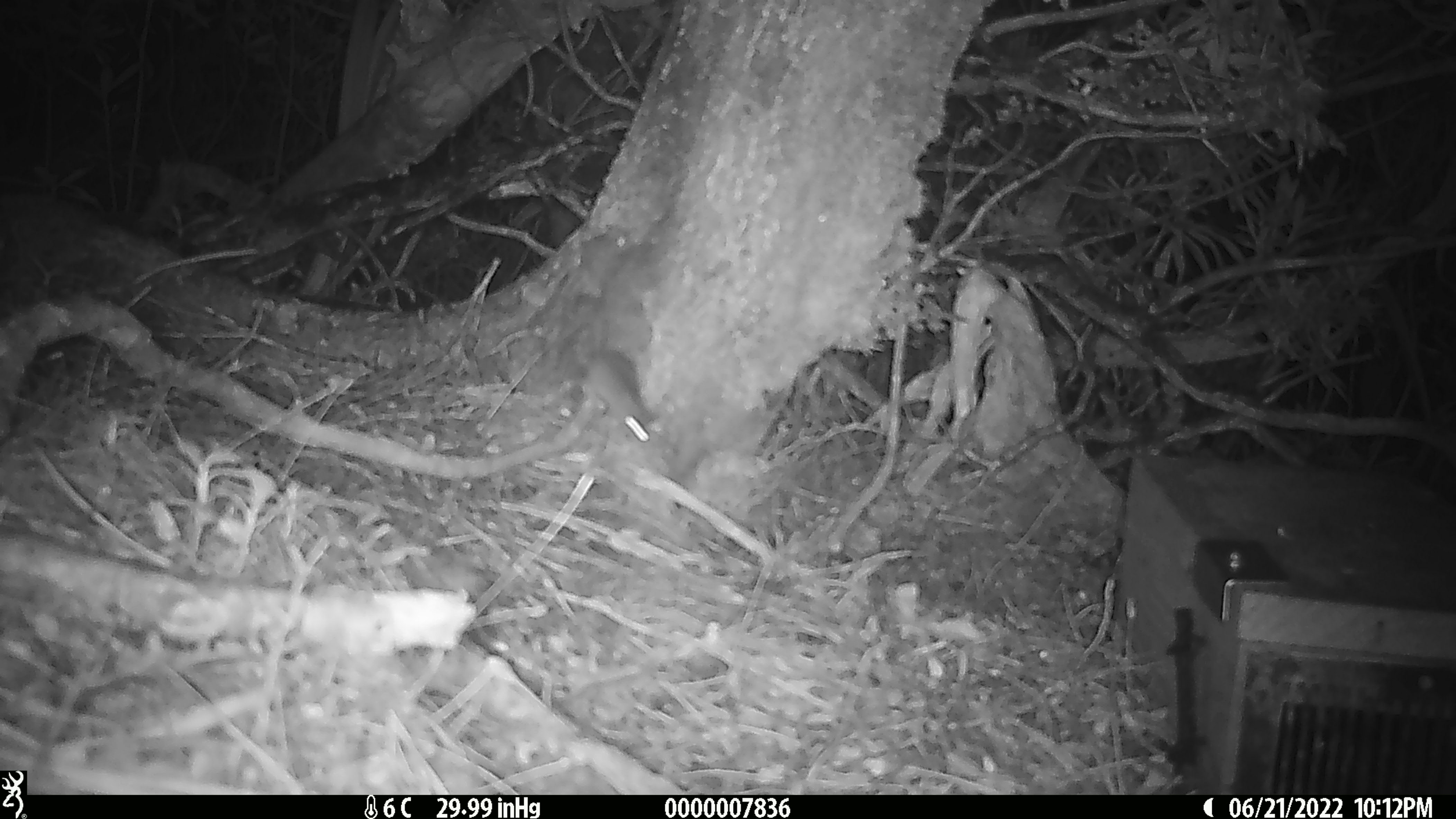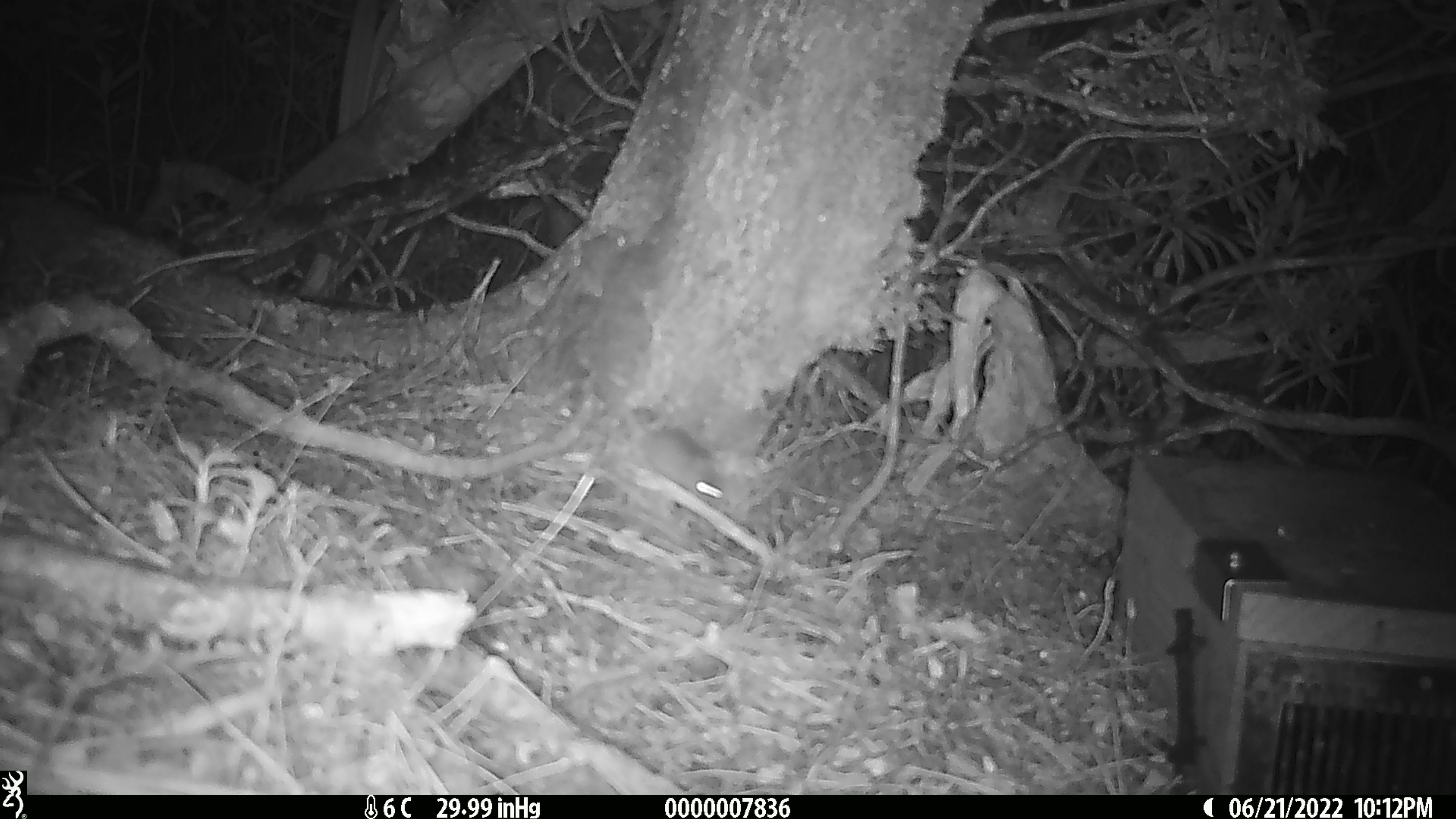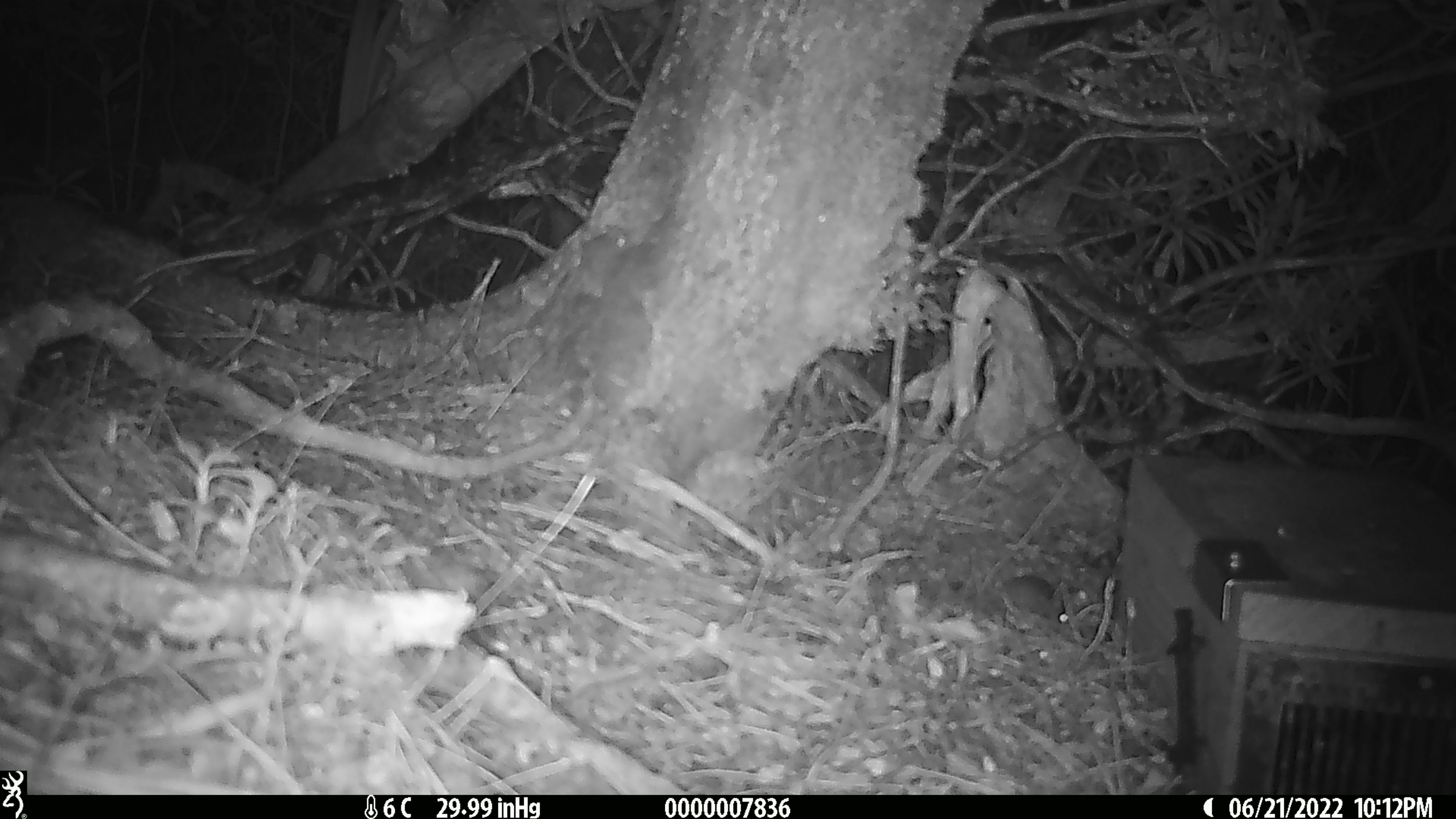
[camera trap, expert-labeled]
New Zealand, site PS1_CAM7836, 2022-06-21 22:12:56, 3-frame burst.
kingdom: Animalia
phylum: Chordata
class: Mammalia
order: Rodentia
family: Muridae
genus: Mus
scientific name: Mus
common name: mouse